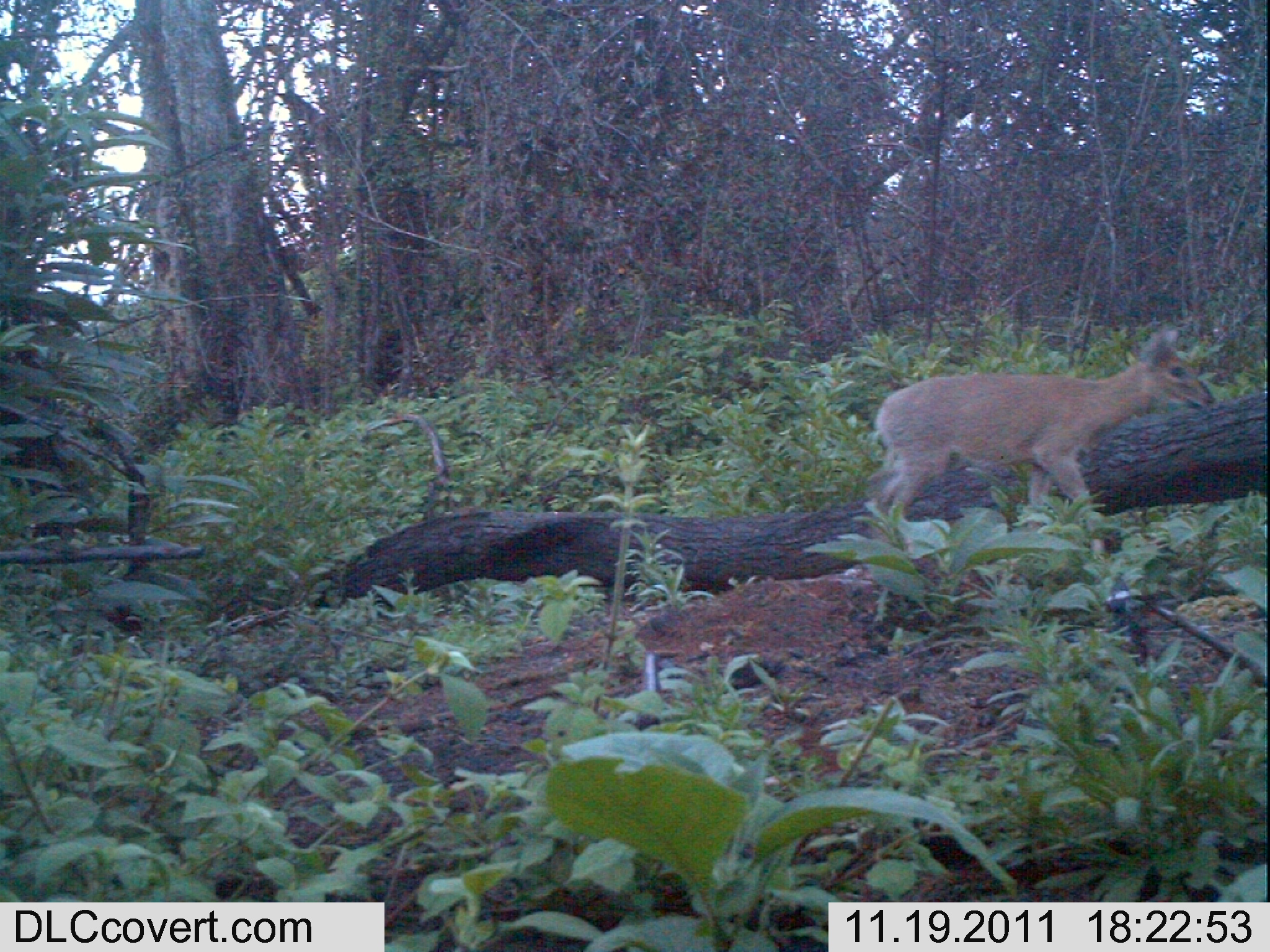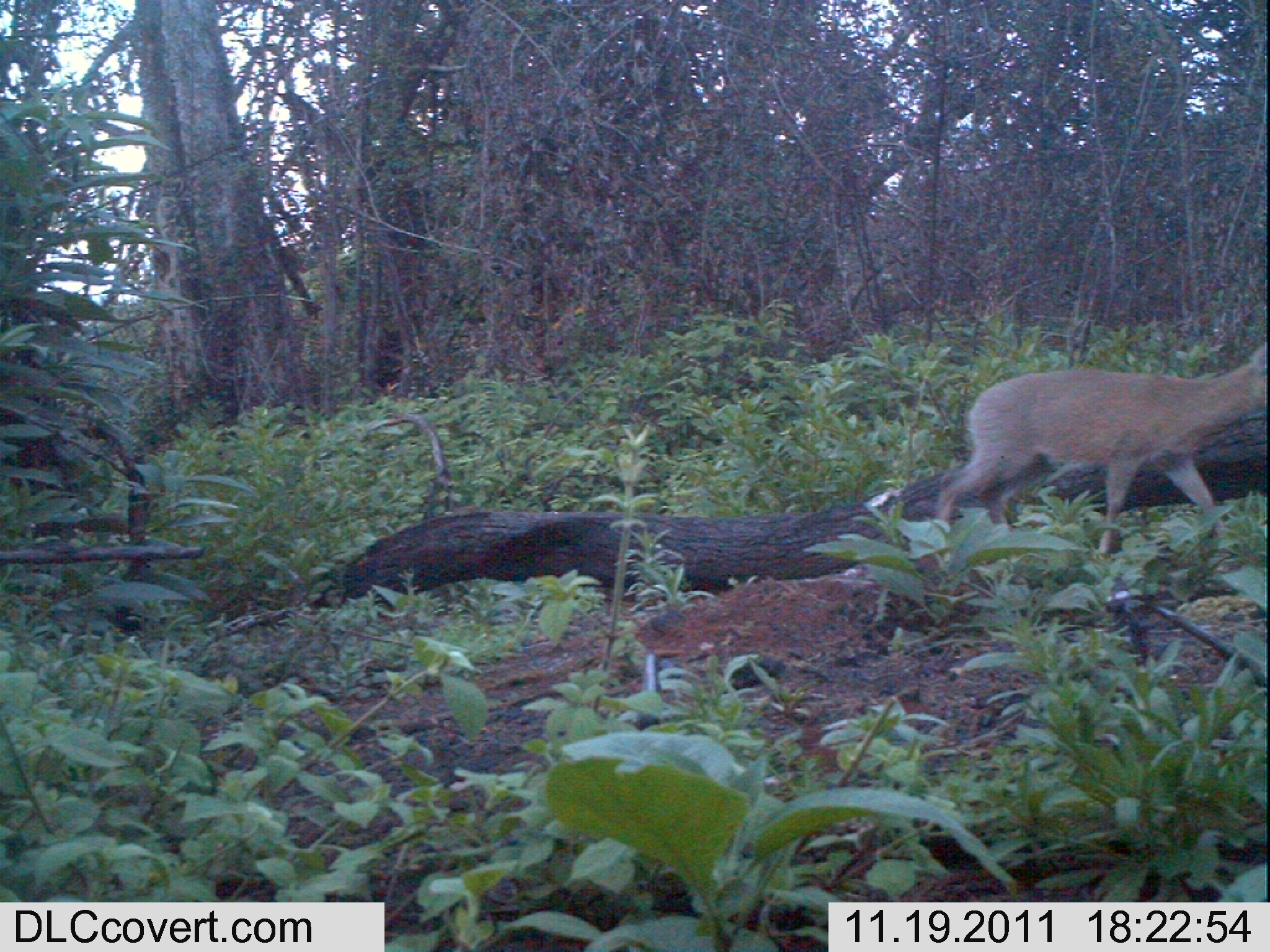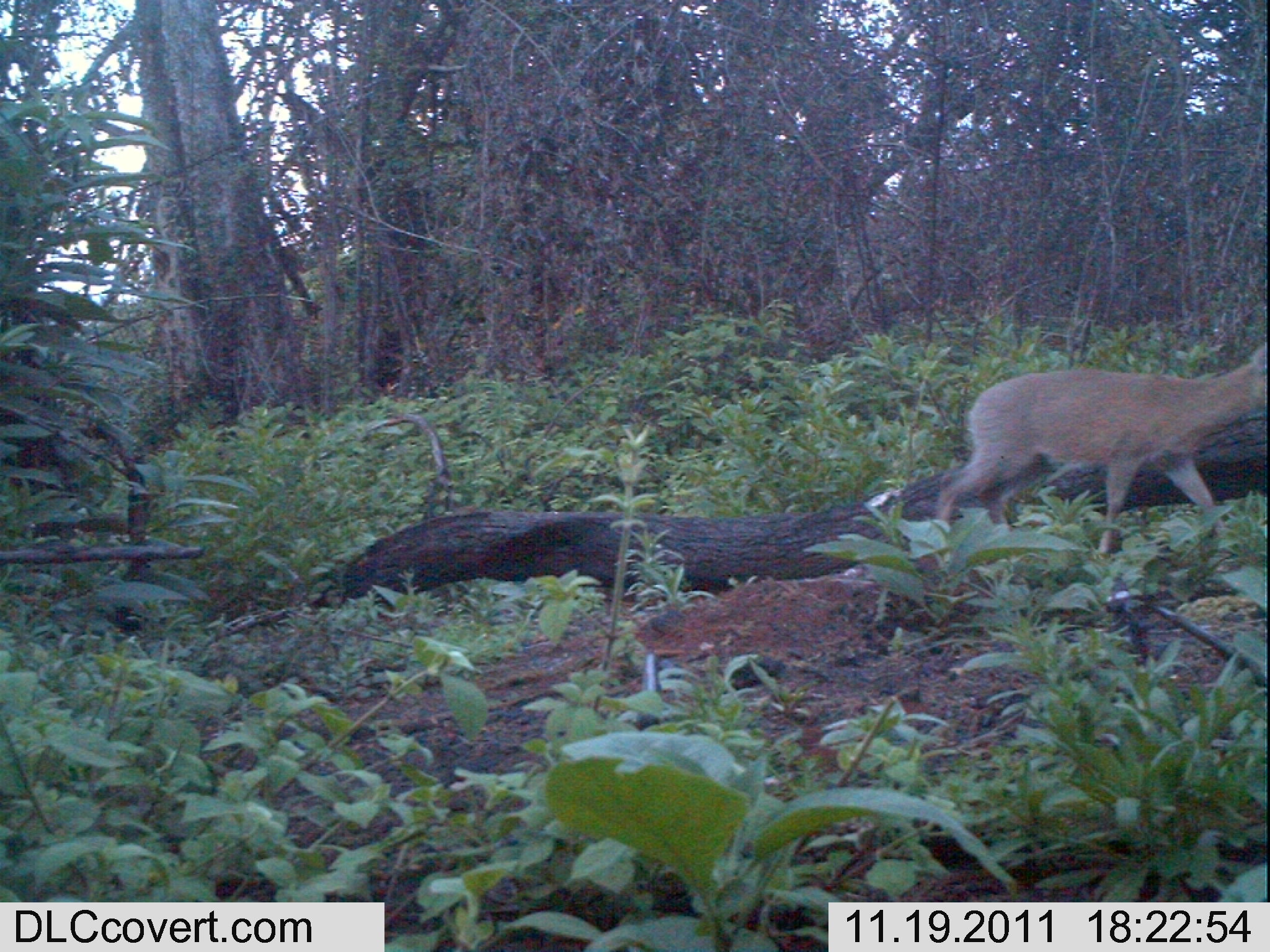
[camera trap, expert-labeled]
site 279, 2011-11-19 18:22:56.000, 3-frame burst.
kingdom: Animalia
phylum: Chordata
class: Mammalia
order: Artiodactyla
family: Bovidae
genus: Sylvicapra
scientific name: Sylvicapra grimmia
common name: bush duiker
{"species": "Sylvicapra grimmia (bush duiker)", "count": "1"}